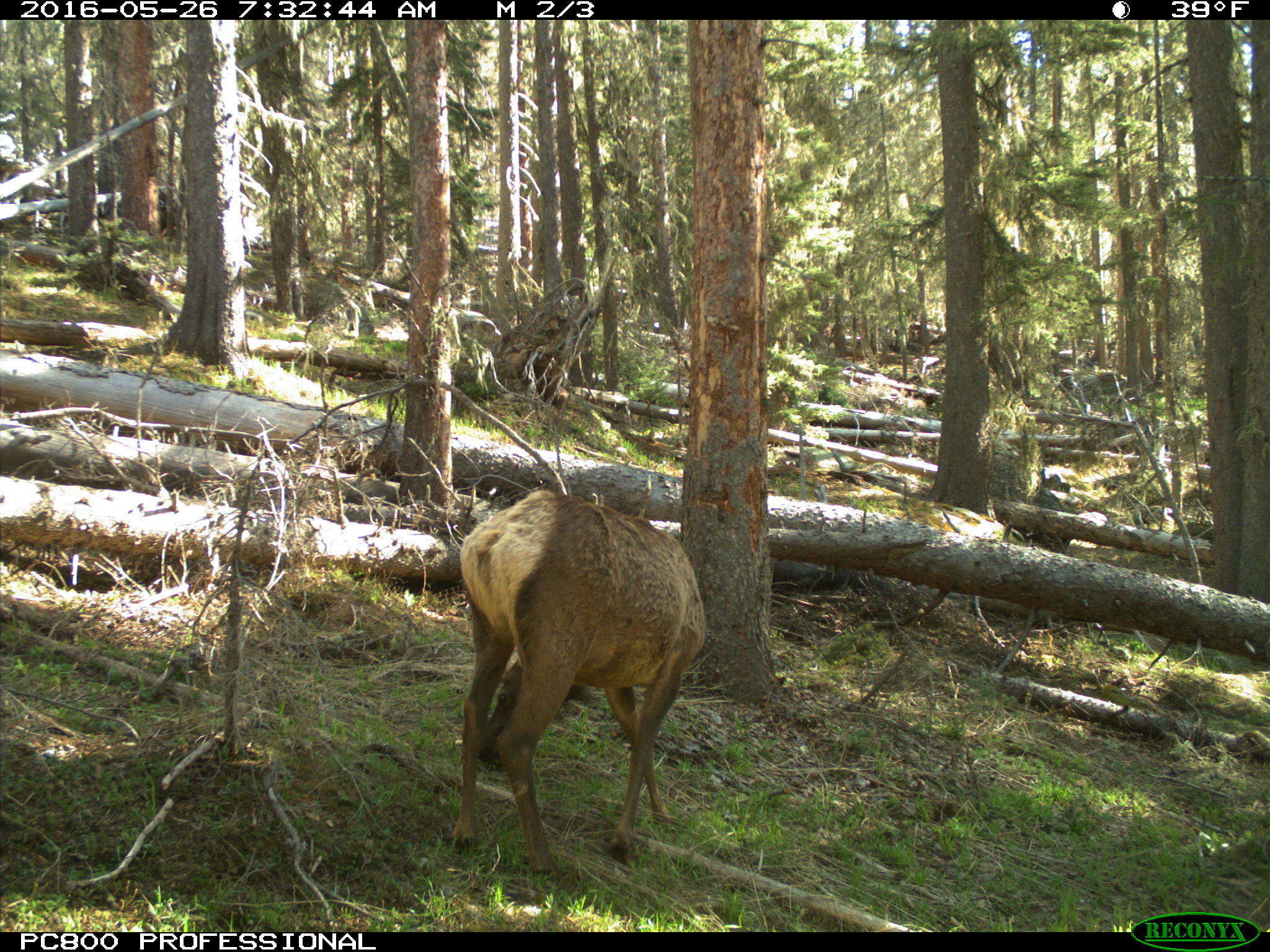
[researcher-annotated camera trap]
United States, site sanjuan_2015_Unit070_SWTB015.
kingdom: Animalia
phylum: Chordata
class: Mammalia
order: Artiodactyla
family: Cervidae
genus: Cervus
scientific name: Cervus elaphus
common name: red deer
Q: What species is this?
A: Cervus elaphus (red deer).